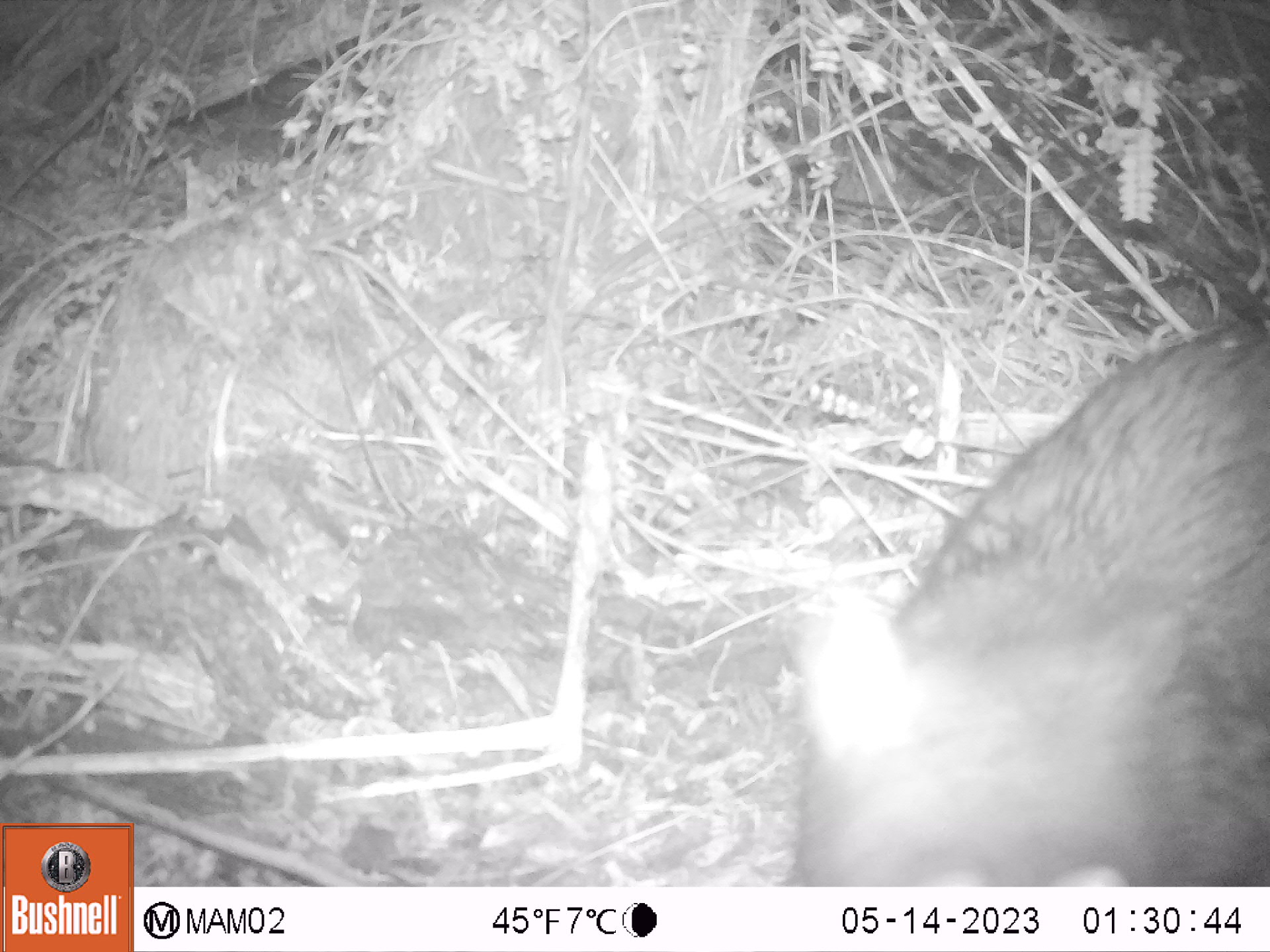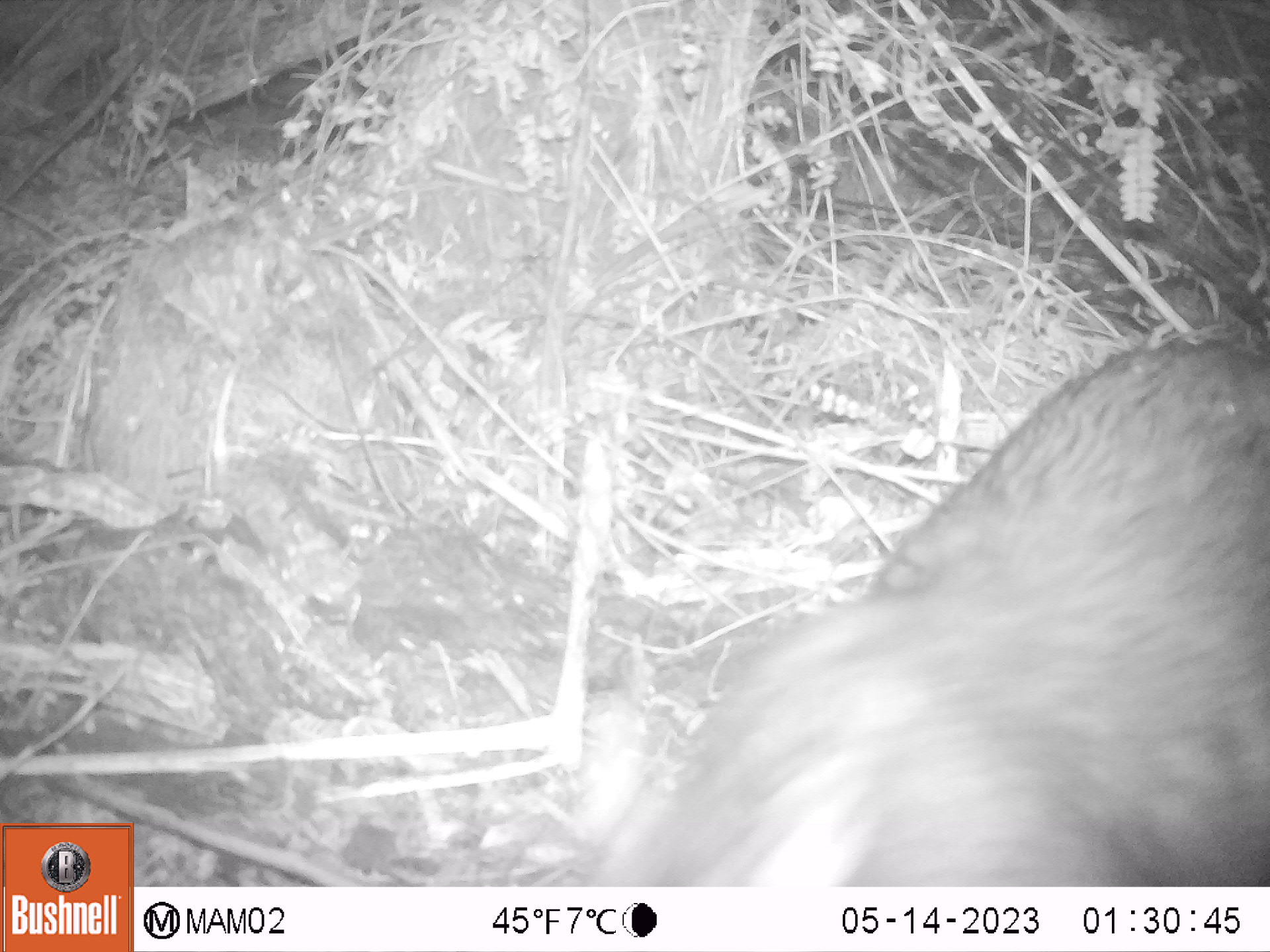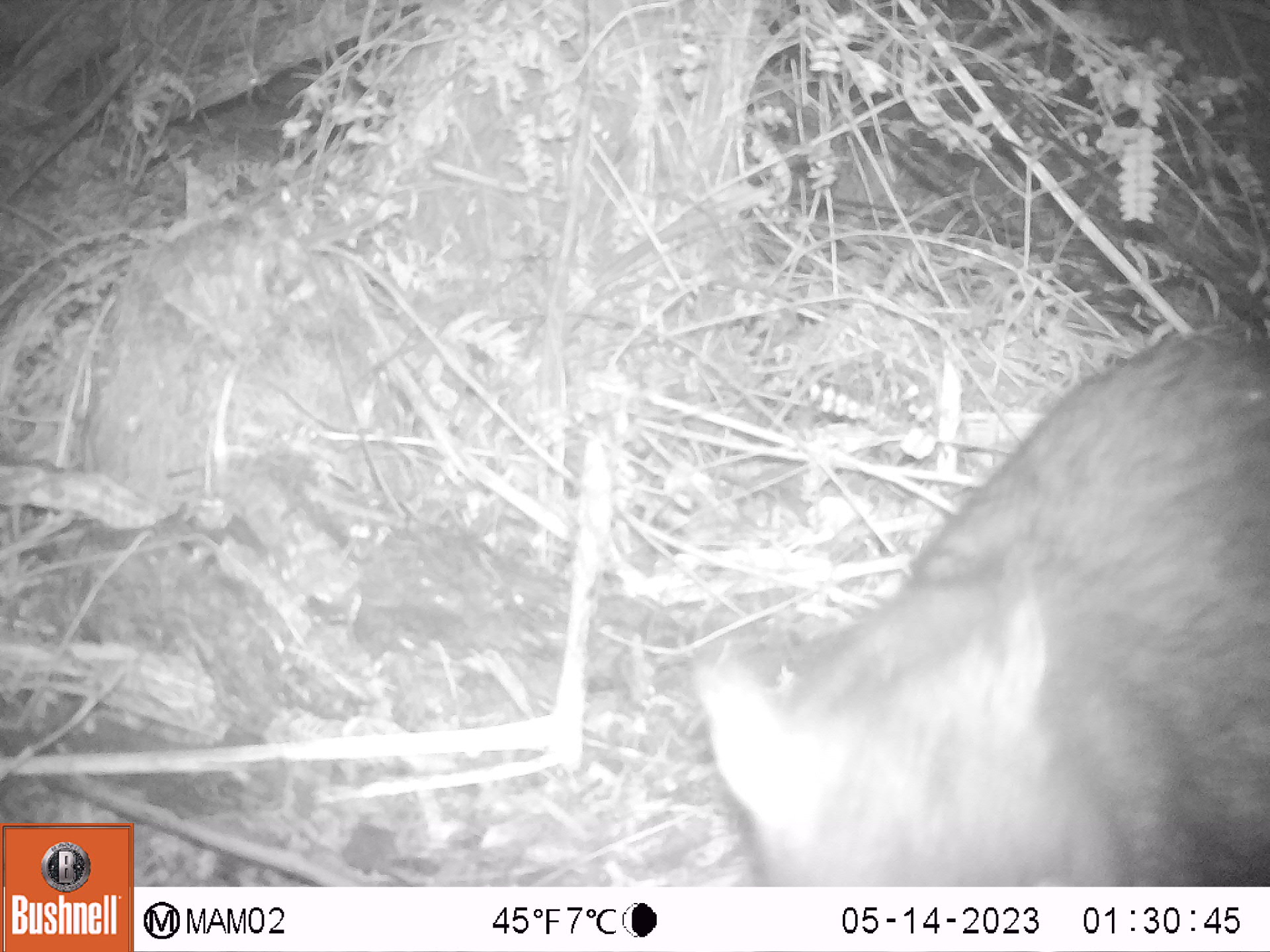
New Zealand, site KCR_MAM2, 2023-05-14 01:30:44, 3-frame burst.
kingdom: Animalia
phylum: Chordata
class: Mammalia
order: Diprotodontia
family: Phalangeridae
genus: Trichosurus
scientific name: Trichosurus vulpecula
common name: common brushtail possum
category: possum